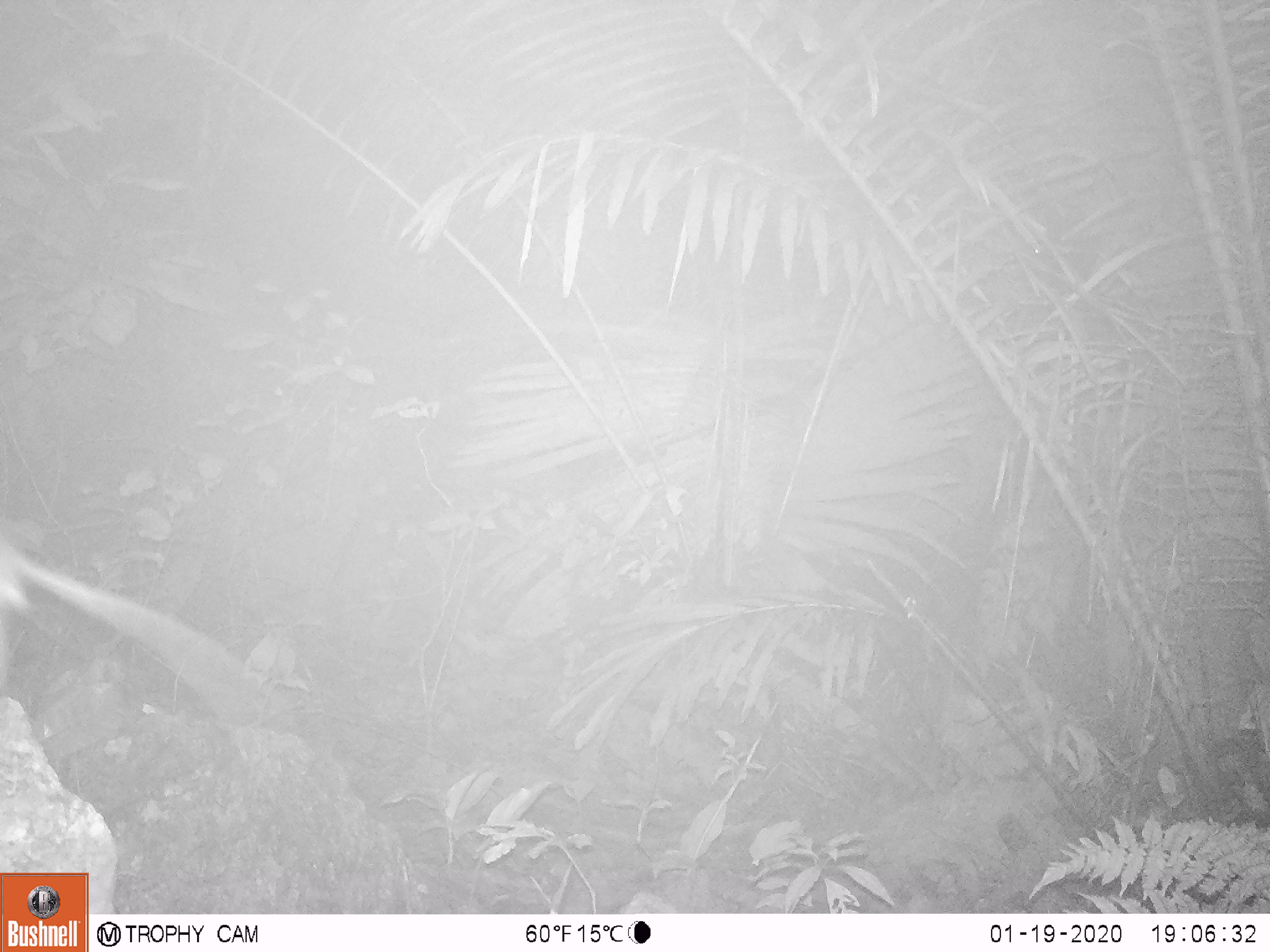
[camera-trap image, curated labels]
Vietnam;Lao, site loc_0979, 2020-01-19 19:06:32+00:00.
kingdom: Animalia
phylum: Chordata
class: Mammalia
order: Rodentia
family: Muridae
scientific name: Muridae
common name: old-world mice and rats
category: unidentified murid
Unidentified murid (old-world mice and rats) (Muridae). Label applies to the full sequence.